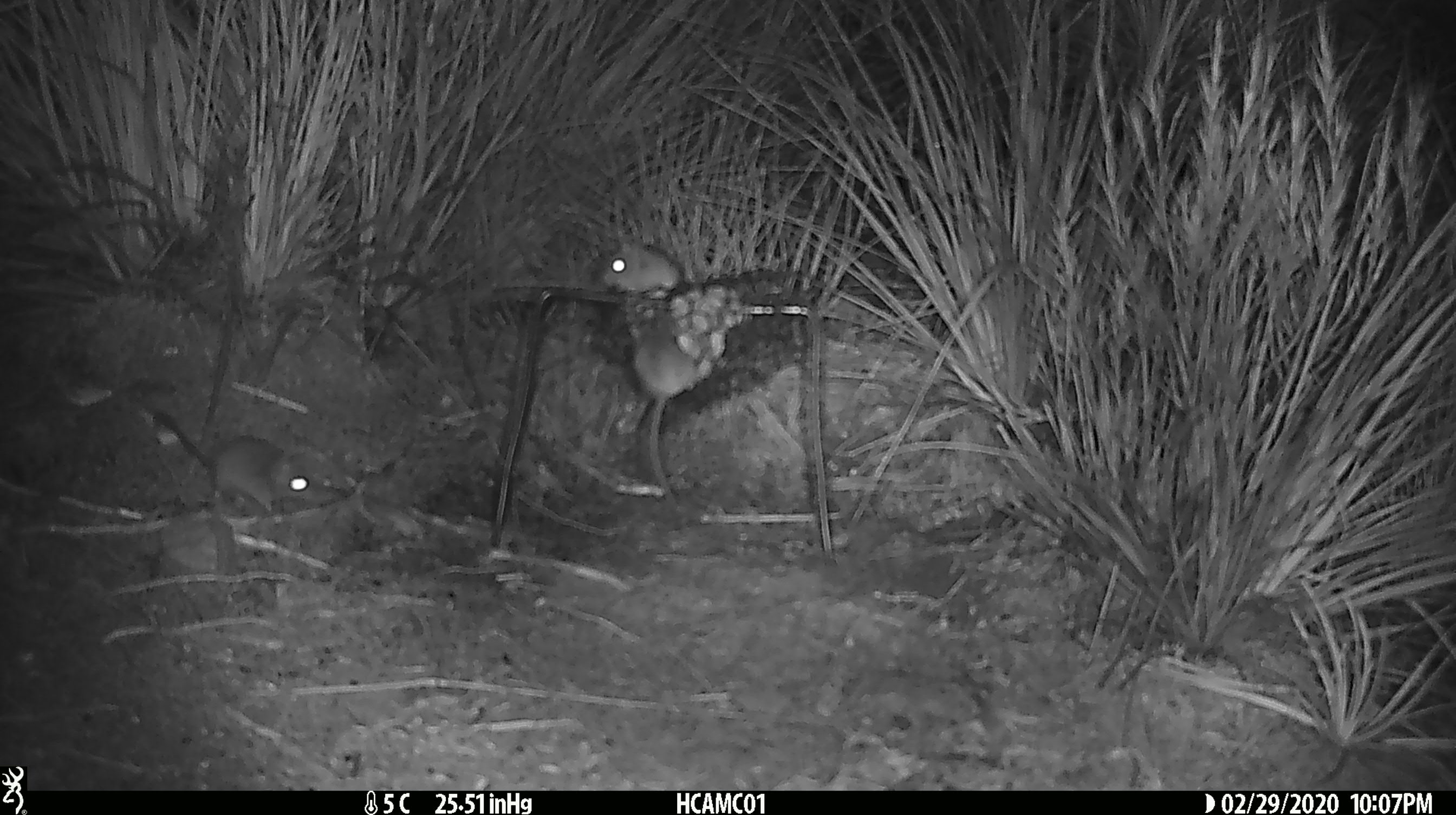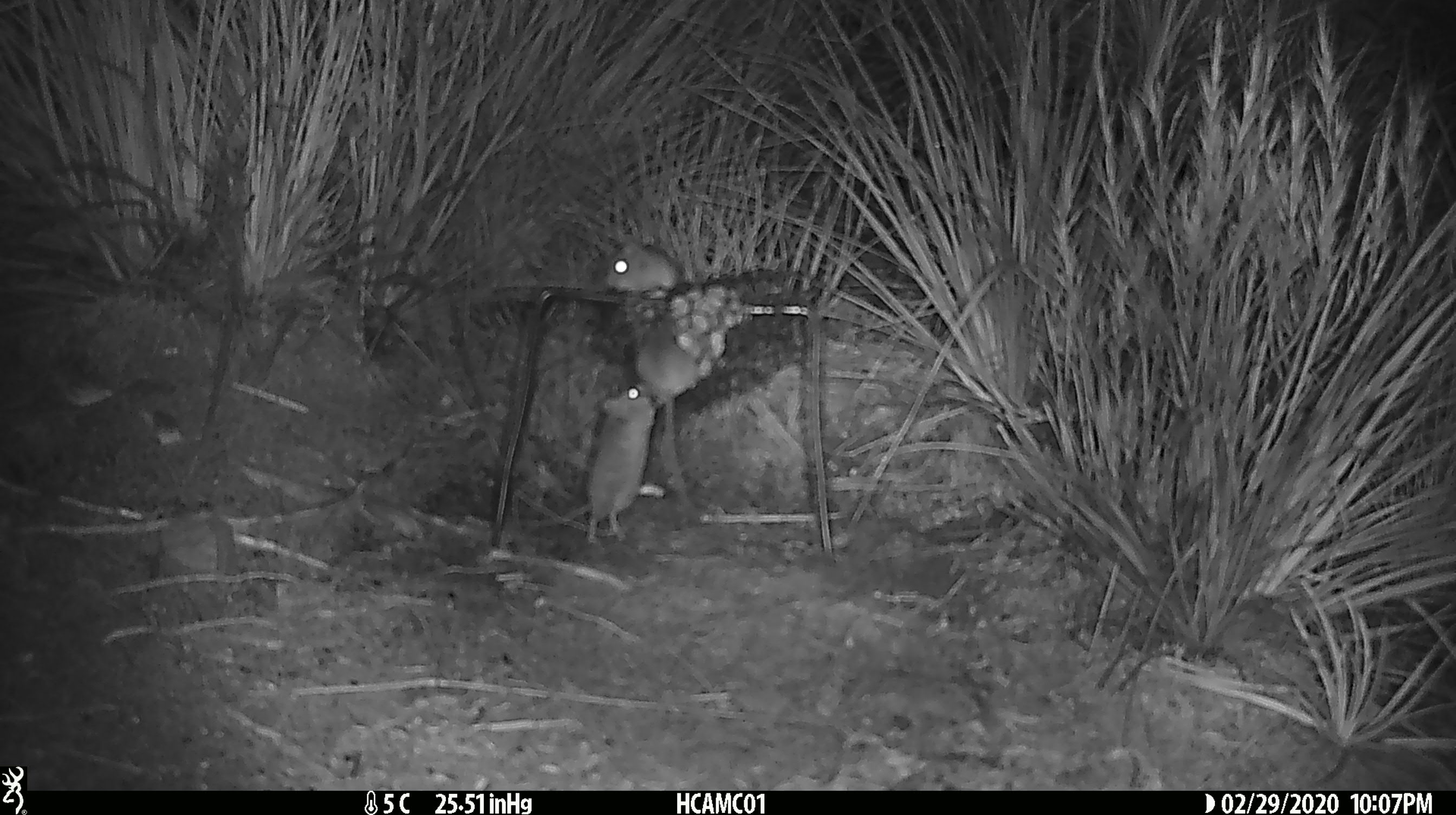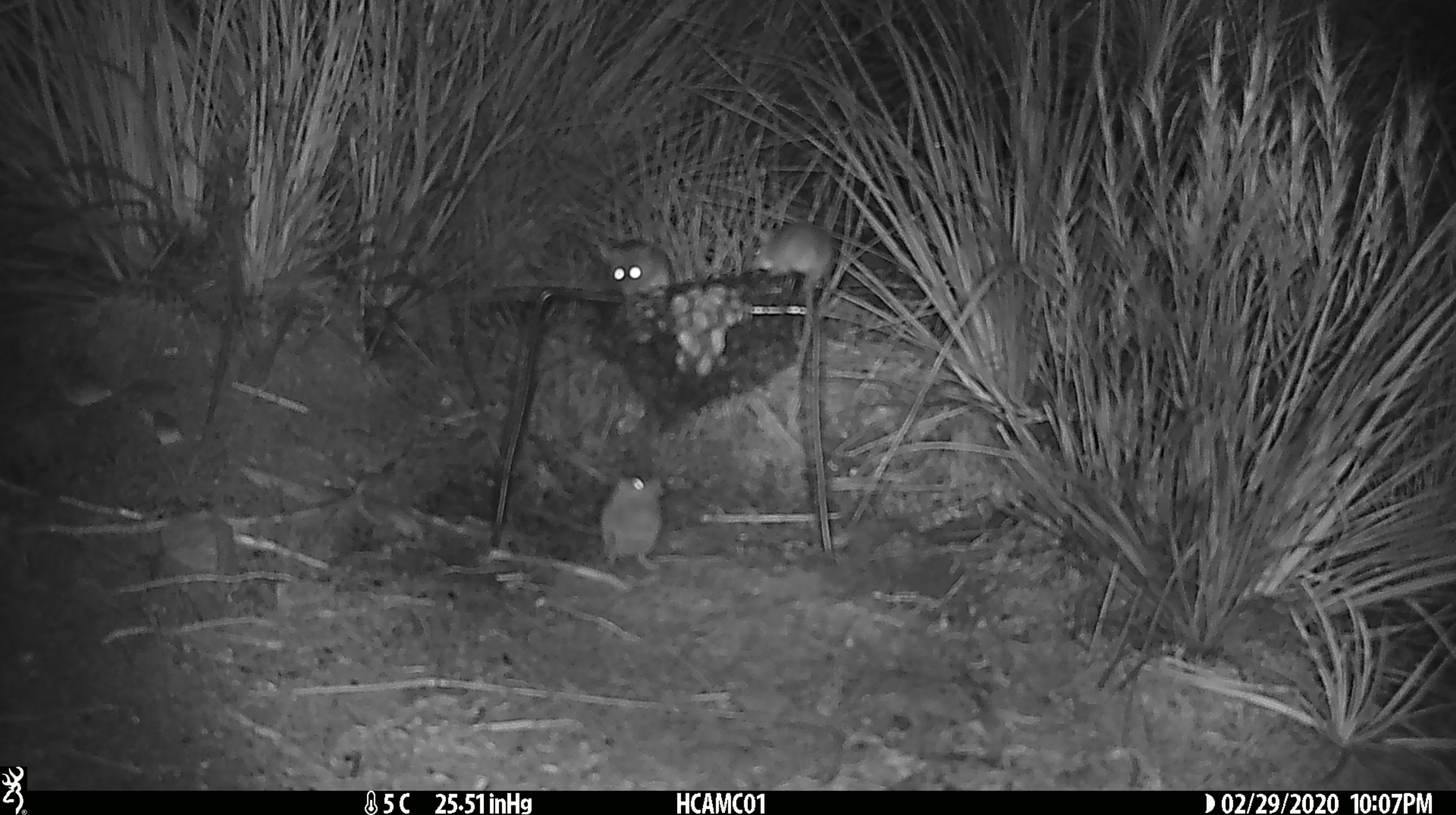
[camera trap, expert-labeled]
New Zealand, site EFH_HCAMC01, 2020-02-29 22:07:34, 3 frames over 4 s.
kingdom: Animalia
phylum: Chordata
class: Mammalia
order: Rodentia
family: Muridae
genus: Mus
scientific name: Mus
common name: mouse